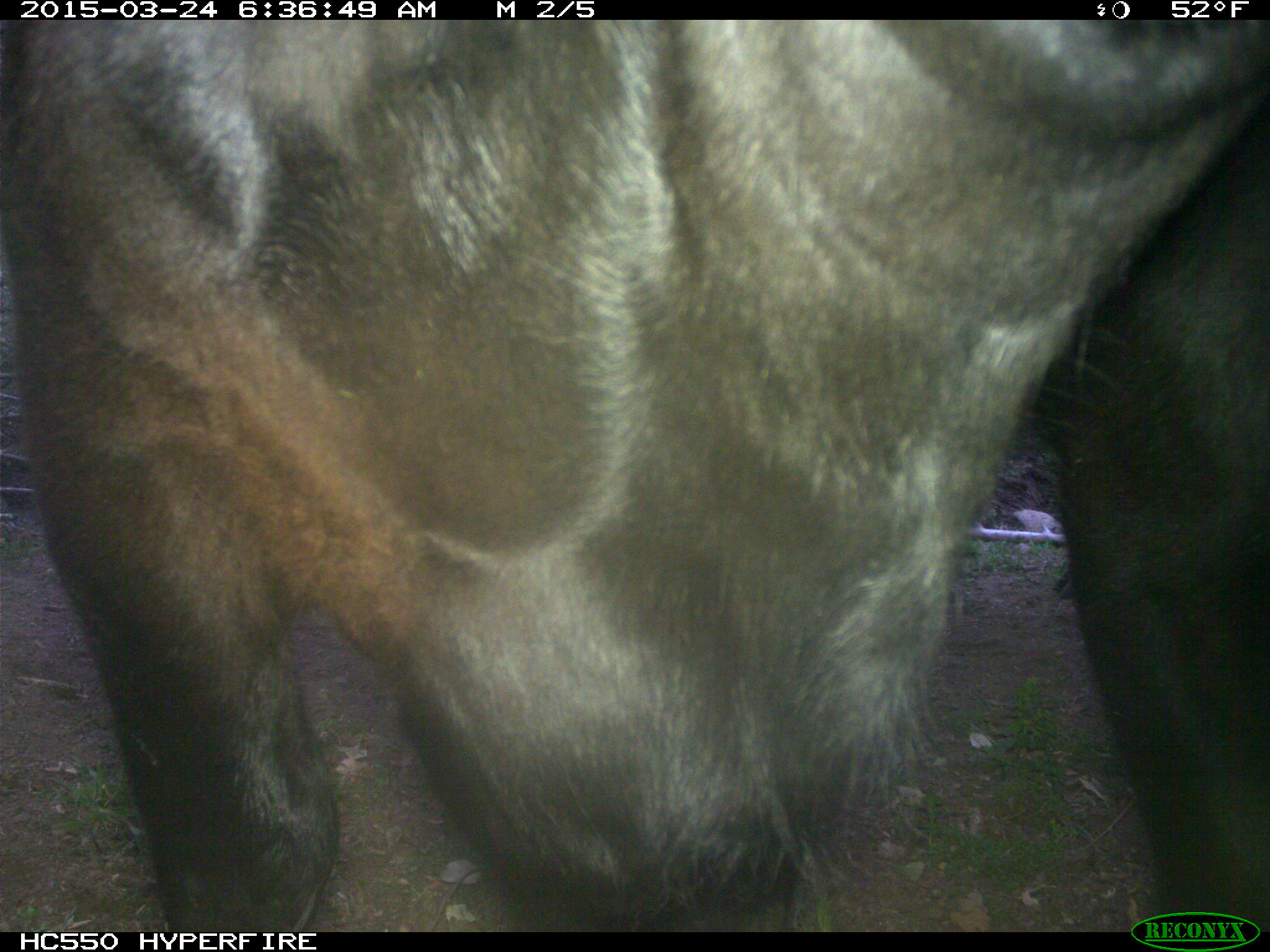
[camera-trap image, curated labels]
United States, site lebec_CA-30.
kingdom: Animalia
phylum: Chordata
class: Mammalia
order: Artiodactyla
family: Bovidae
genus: Bos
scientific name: Bos taurus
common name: domestic cow